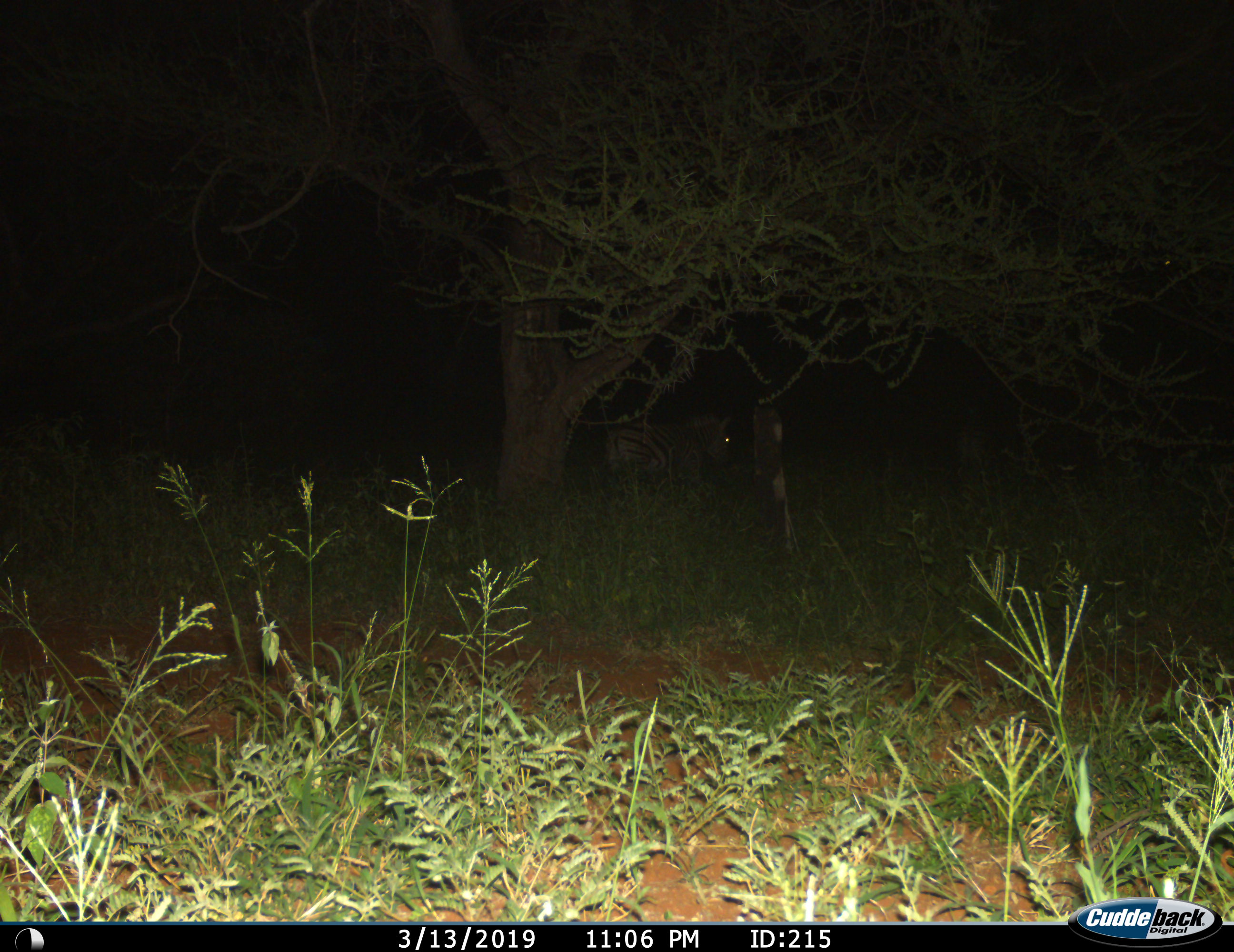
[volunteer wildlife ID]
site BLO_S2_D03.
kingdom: Animalia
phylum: Chordata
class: Mammalia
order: Perissodactyla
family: Equidae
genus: Equus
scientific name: Equus quagga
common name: plains zebra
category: zebraplains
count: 1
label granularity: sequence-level